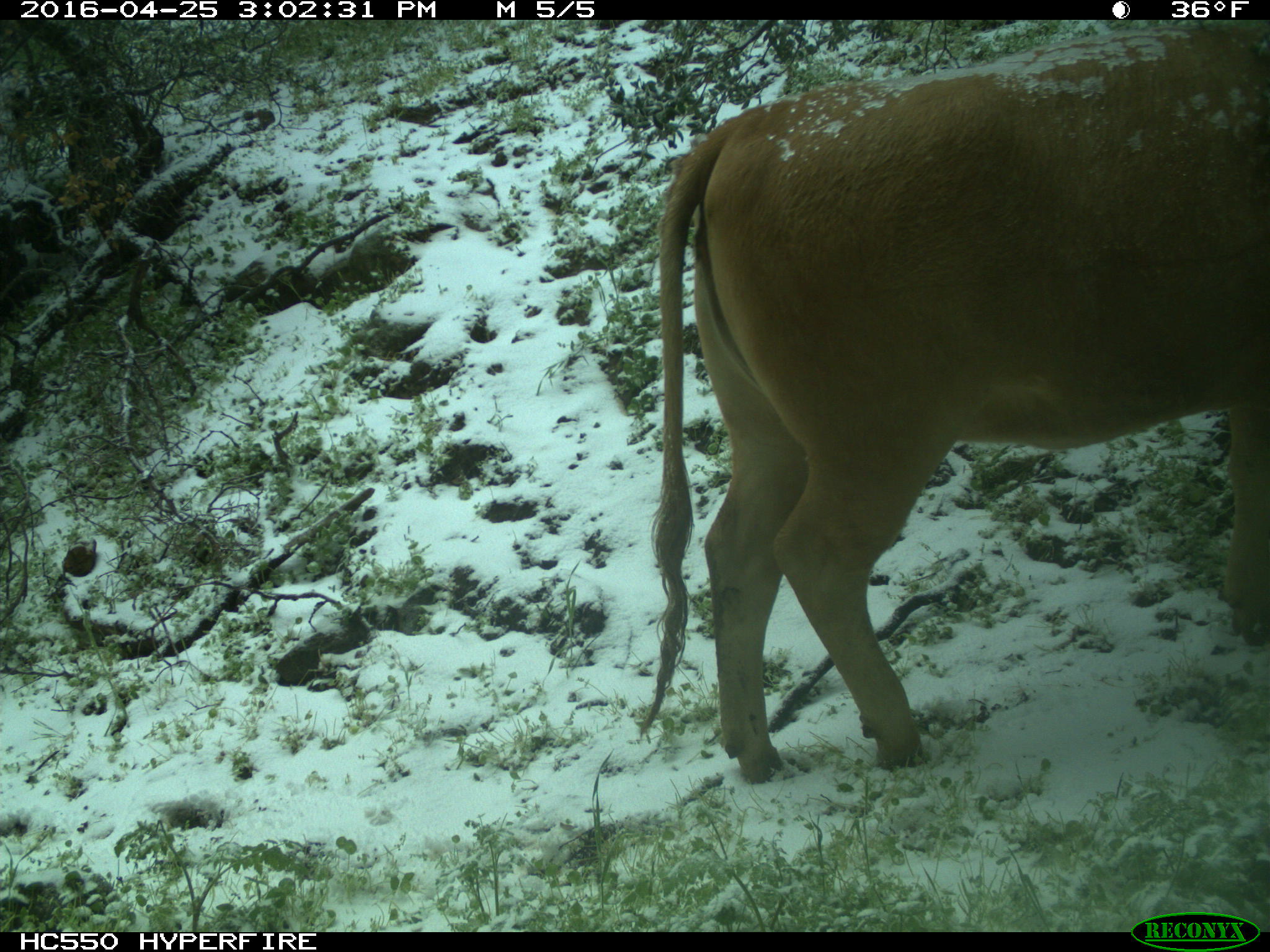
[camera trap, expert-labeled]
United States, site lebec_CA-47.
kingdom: Animalia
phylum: Chordata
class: Mammalia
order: Artiodactyla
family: Bovidae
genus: Bos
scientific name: Bos taurus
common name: domestic cow